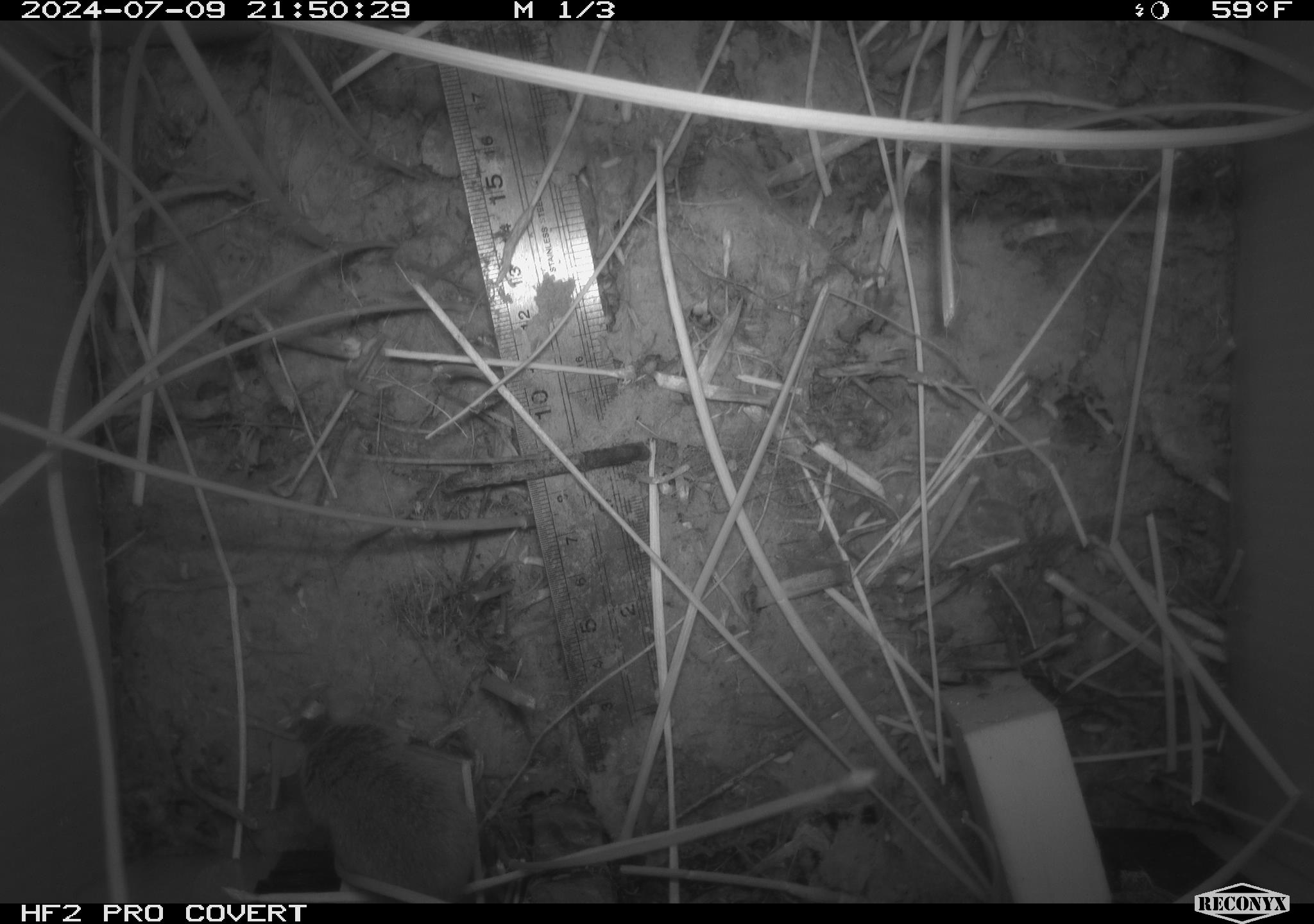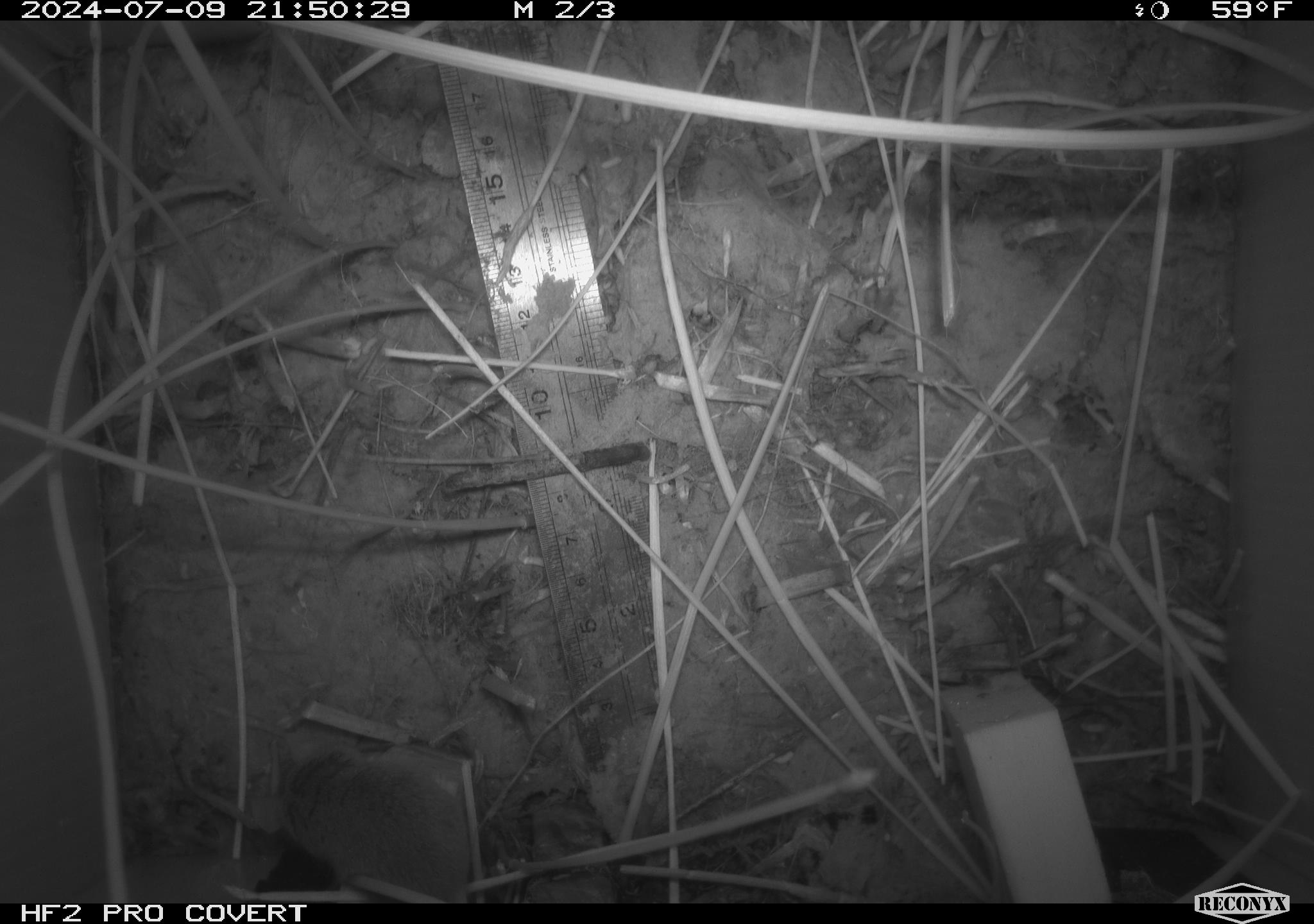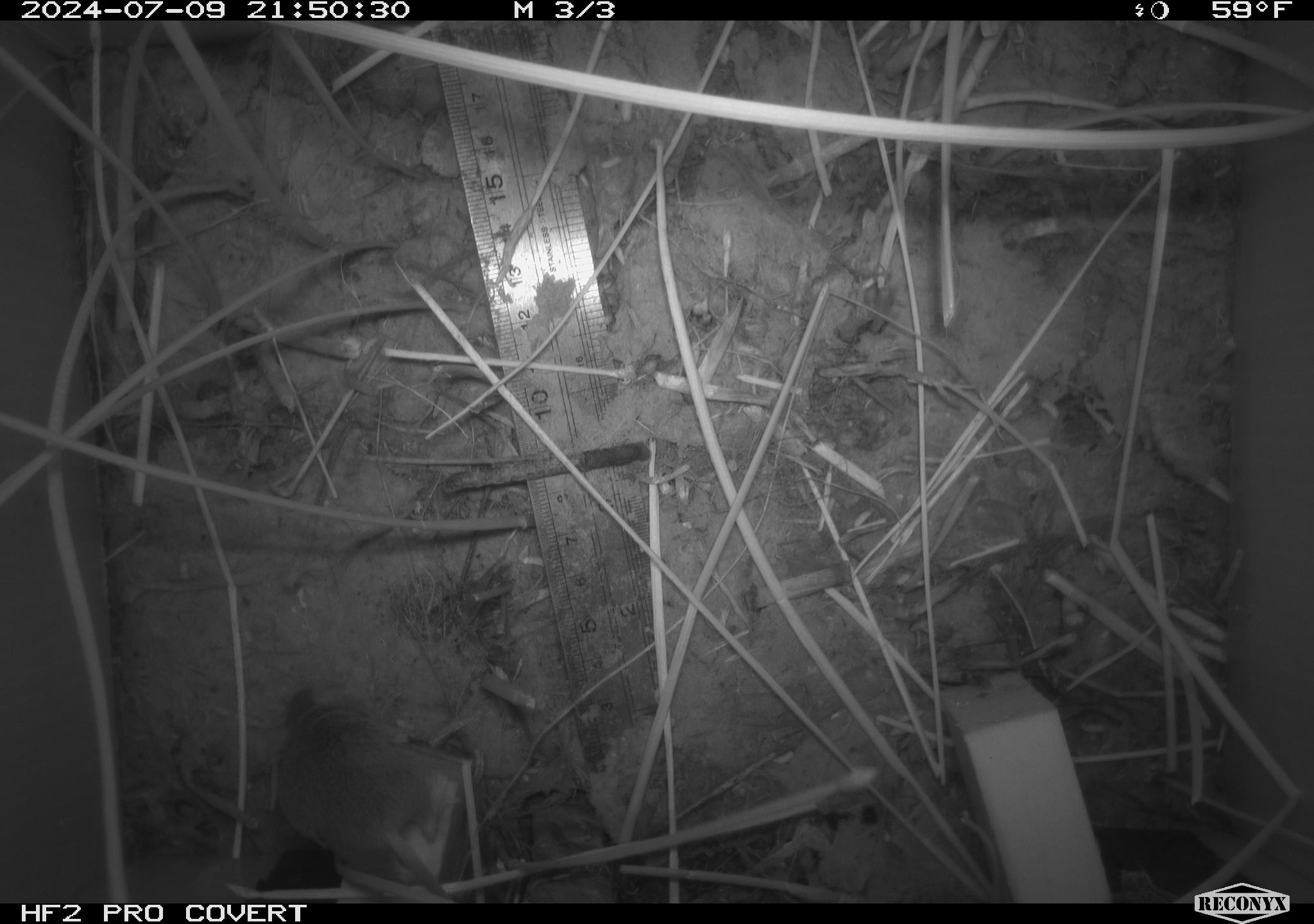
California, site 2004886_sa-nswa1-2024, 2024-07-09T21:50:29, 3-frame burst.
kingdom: Animalia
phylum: Chordata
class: Mammalia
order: Rodentia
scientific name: Rodentia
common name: rodent